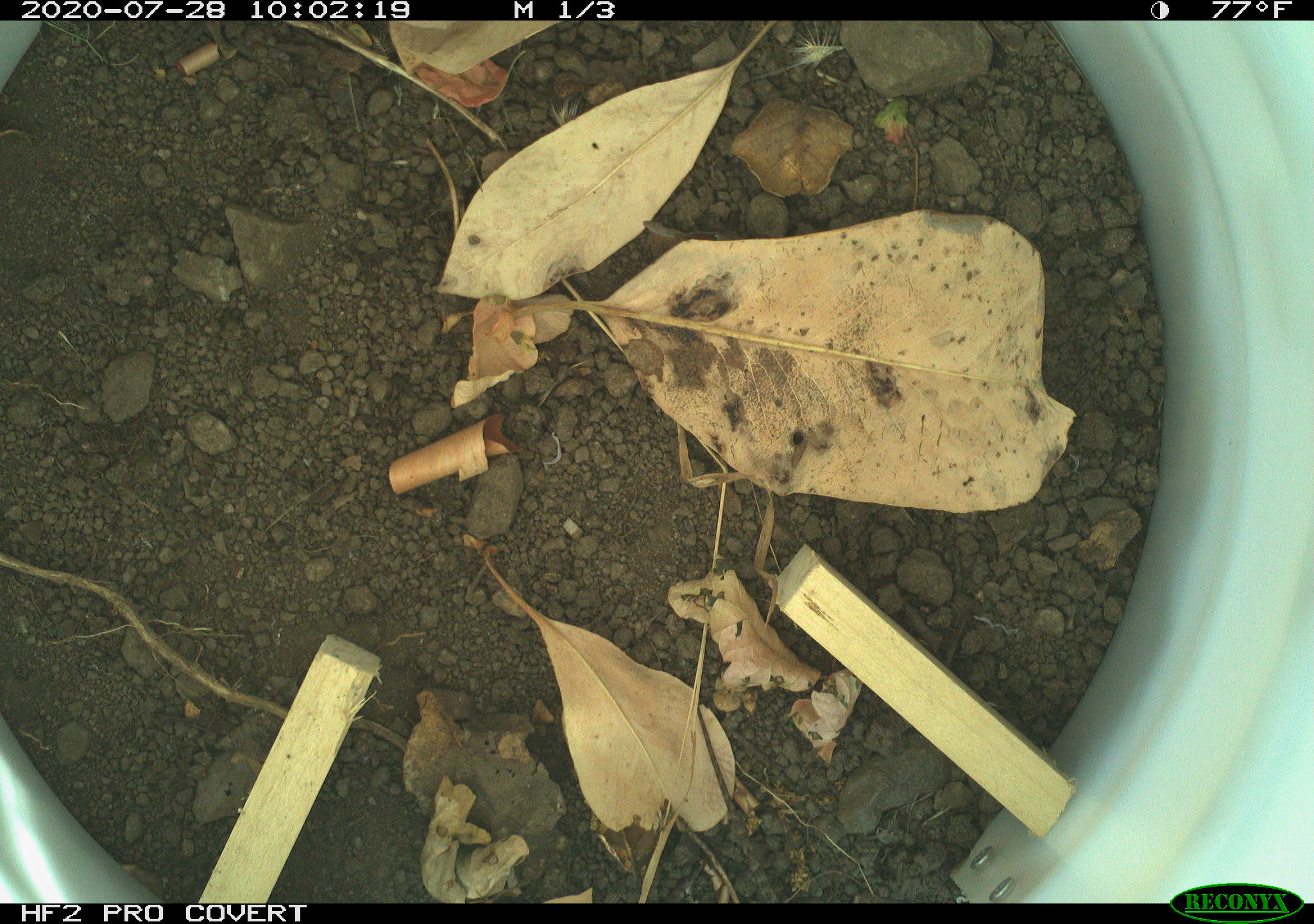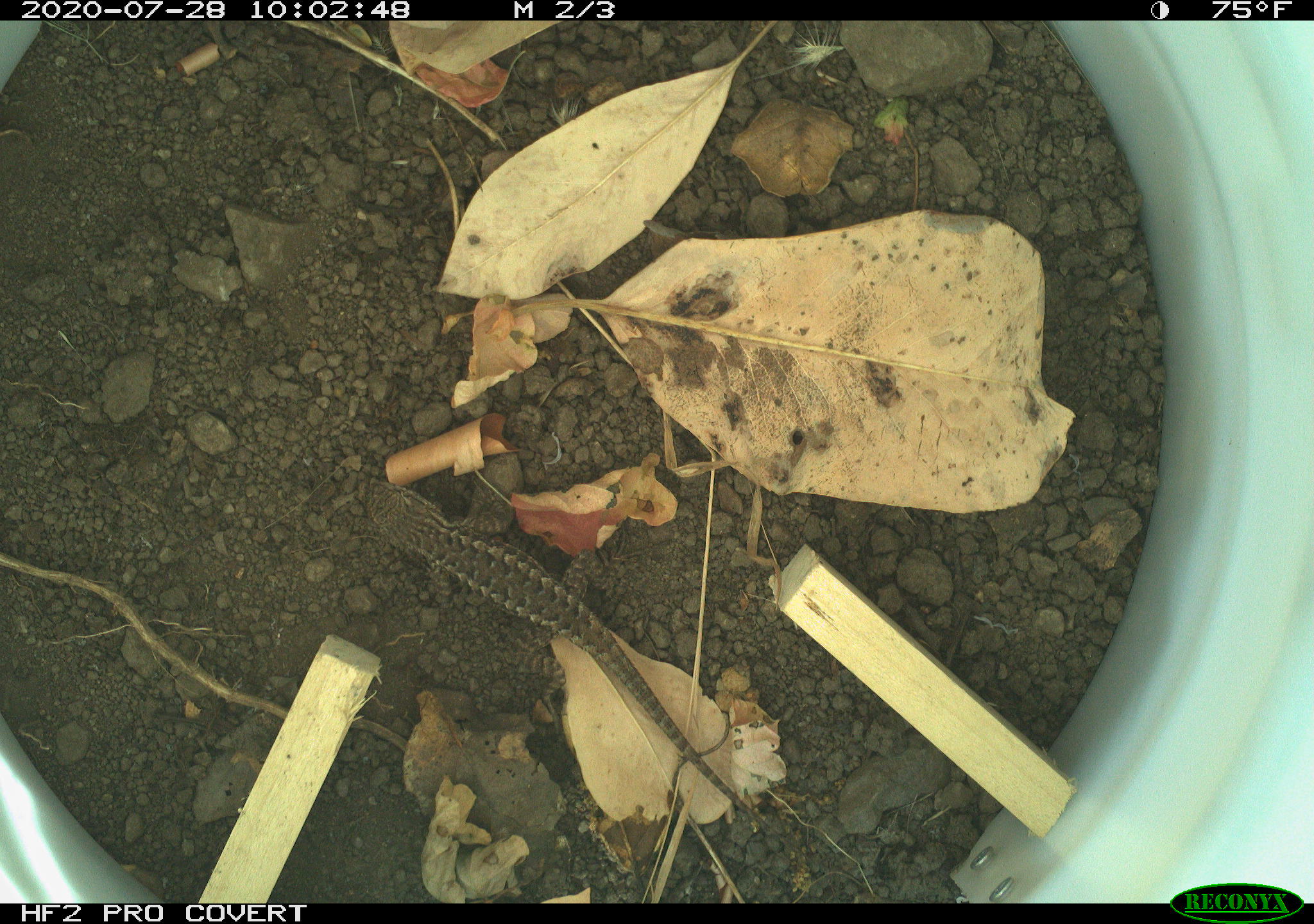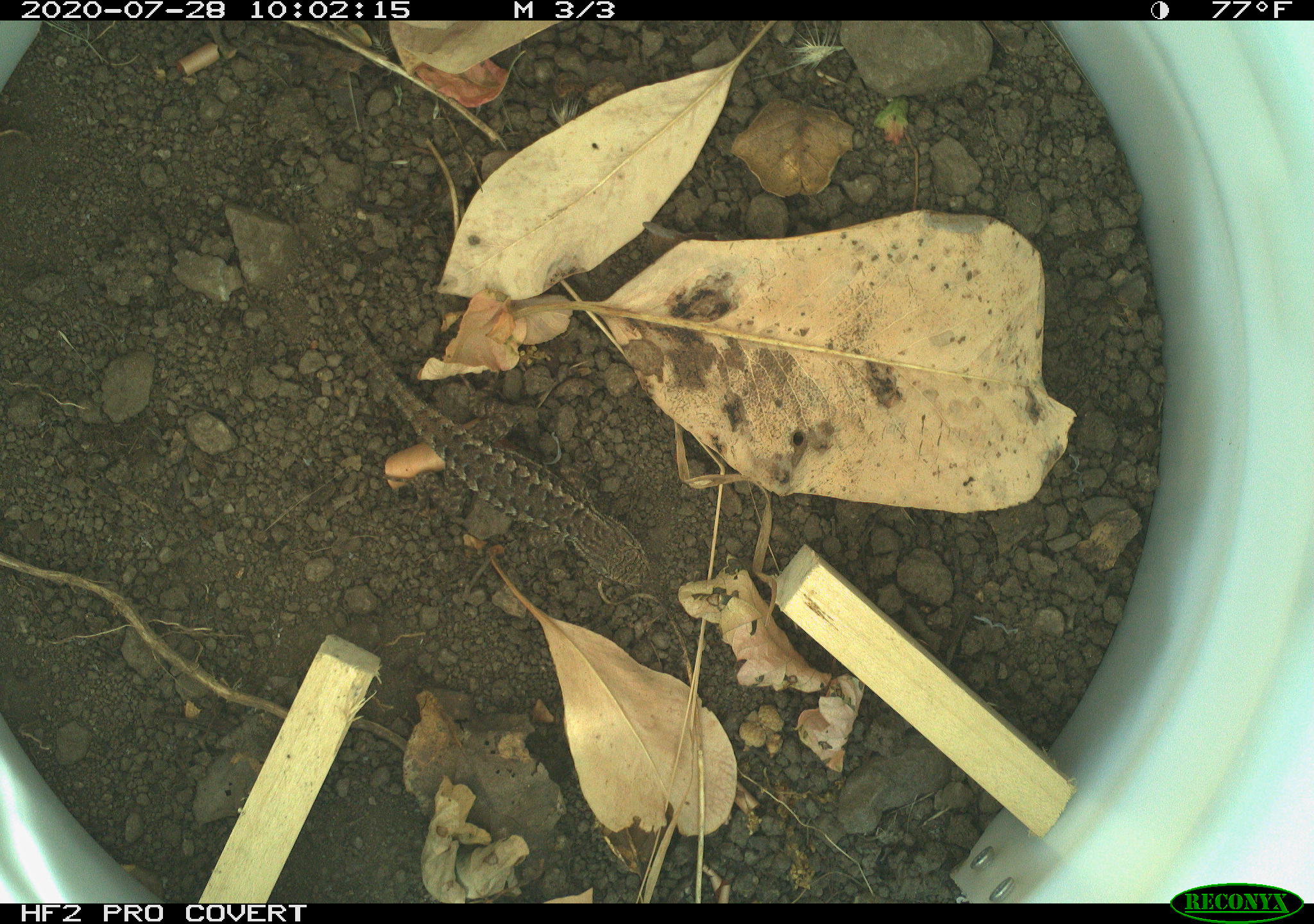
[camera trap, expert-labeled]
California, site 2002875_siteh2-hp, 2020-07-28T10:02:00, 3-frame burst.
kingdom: Animalia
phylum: Chordata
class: Reptilia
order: Squamata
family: Phrynosomatidae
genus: Sceloporus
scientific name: Sceloporus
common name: spiny lizards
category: sceloporus species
Sceloporus species (spiny lizards) (Sceloporus).